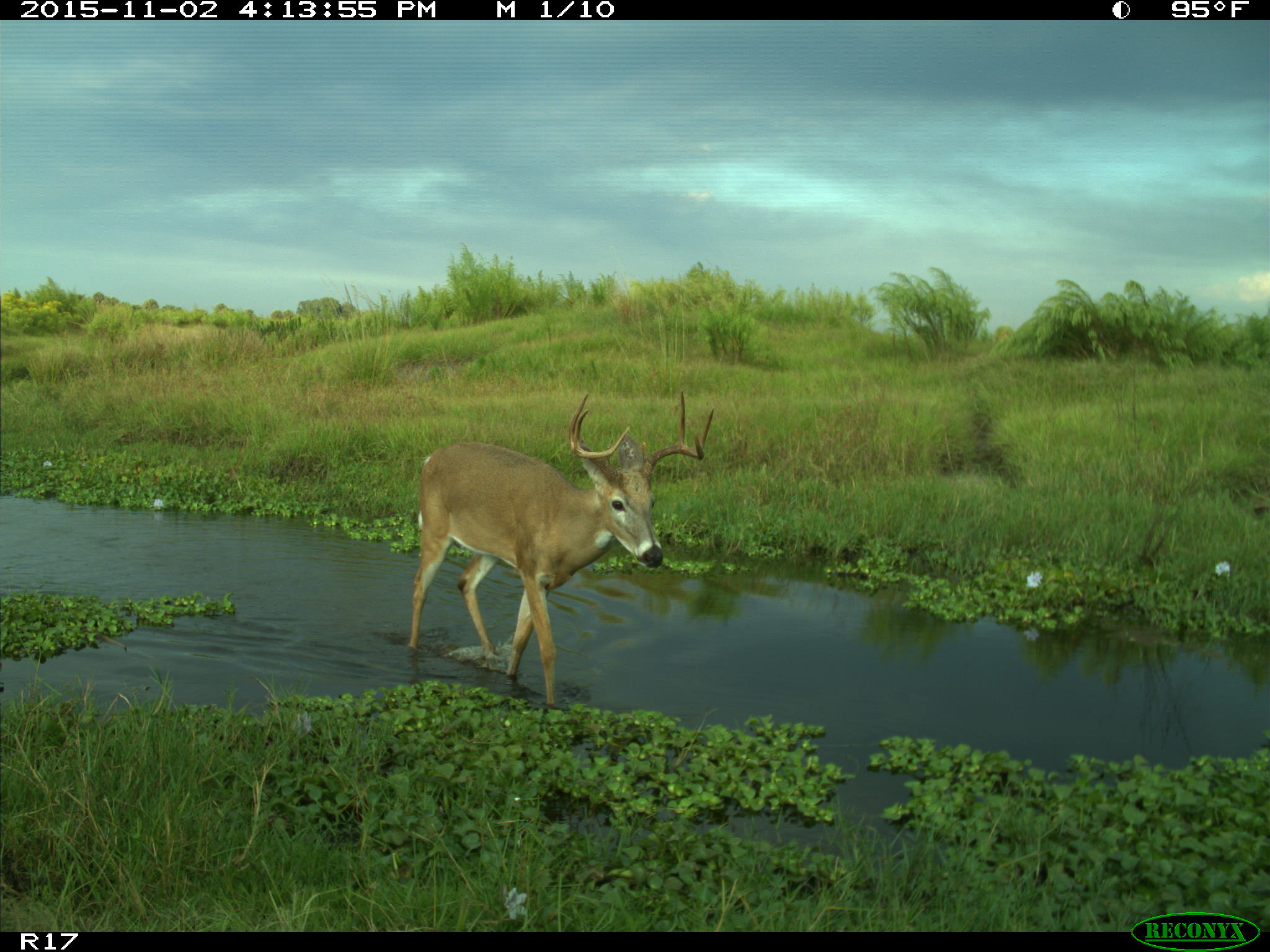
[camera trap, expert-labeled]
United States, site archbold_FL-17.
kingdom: Animalia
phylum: Chordata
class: Mammalia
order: Artiodactyla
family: Cervidae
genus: Odocoileus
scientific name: Odocoileus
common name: deer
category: unidentified deer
Unidentified deer (deer) (Odocoileus).